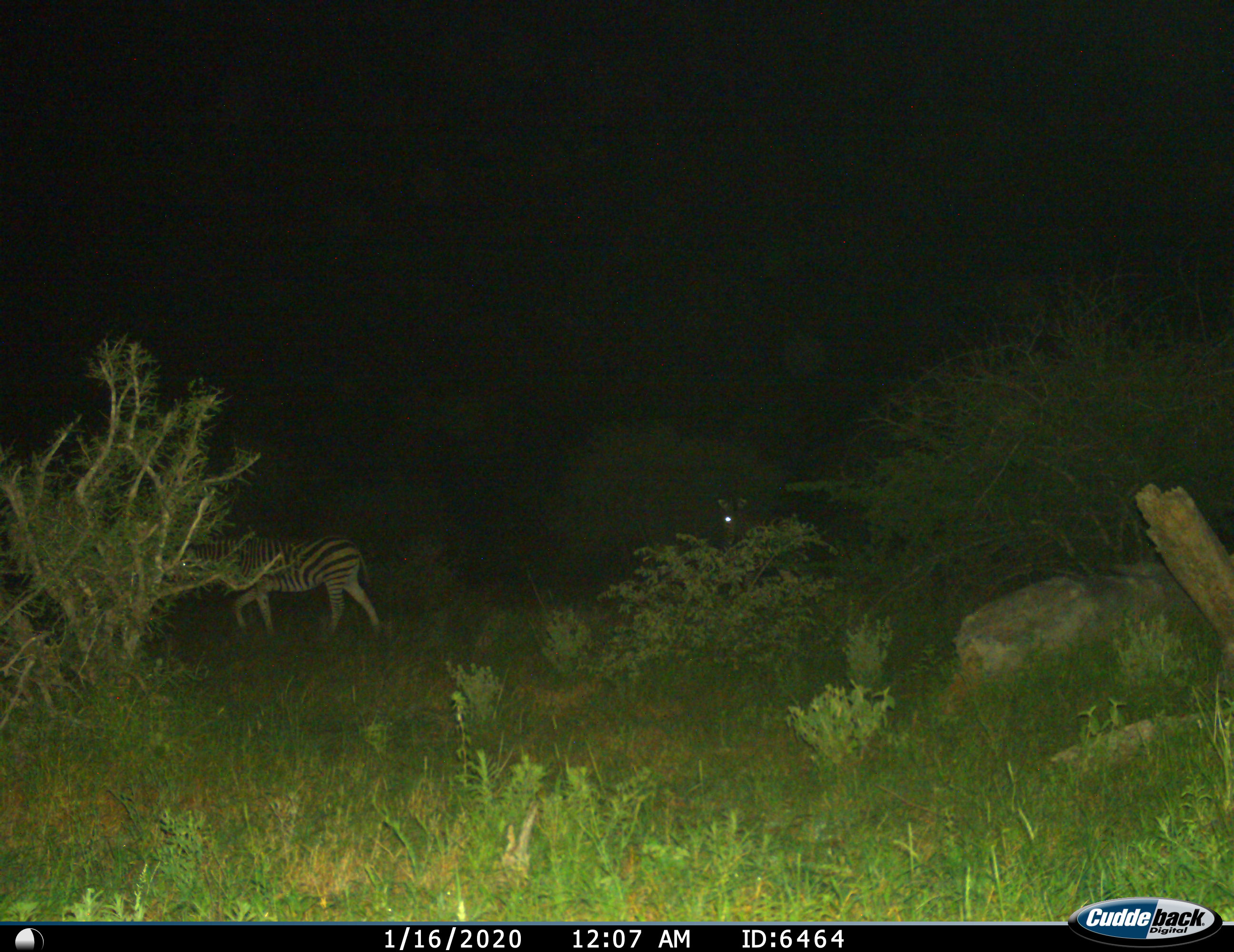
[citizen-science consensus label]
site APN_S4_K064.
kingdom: Animalia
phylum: Chordata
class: Mammalia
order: Perissodactyla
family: Equidae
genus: Equus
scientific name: Equus quagga burchellii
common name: burchell's zebra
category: zebraburchells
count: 2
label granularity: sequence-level